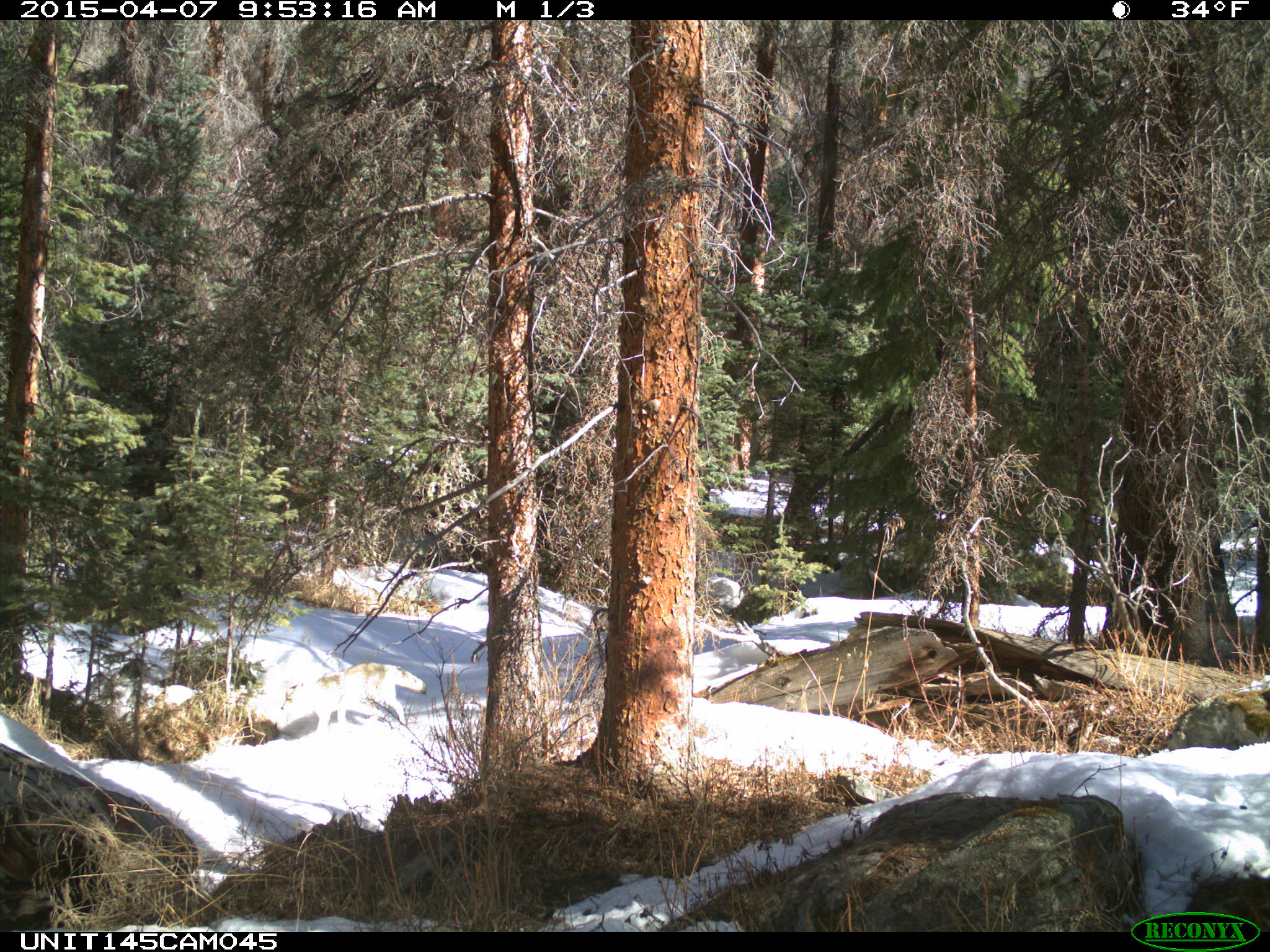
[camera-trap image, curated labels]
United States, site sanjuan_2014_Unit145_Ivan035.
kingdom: Animalia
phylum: Chordata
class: Mammalia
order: Carnivora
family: Canidae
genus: Canis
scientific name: Canis latrans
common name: coyote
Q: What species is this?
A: Canis latrans (coyote).